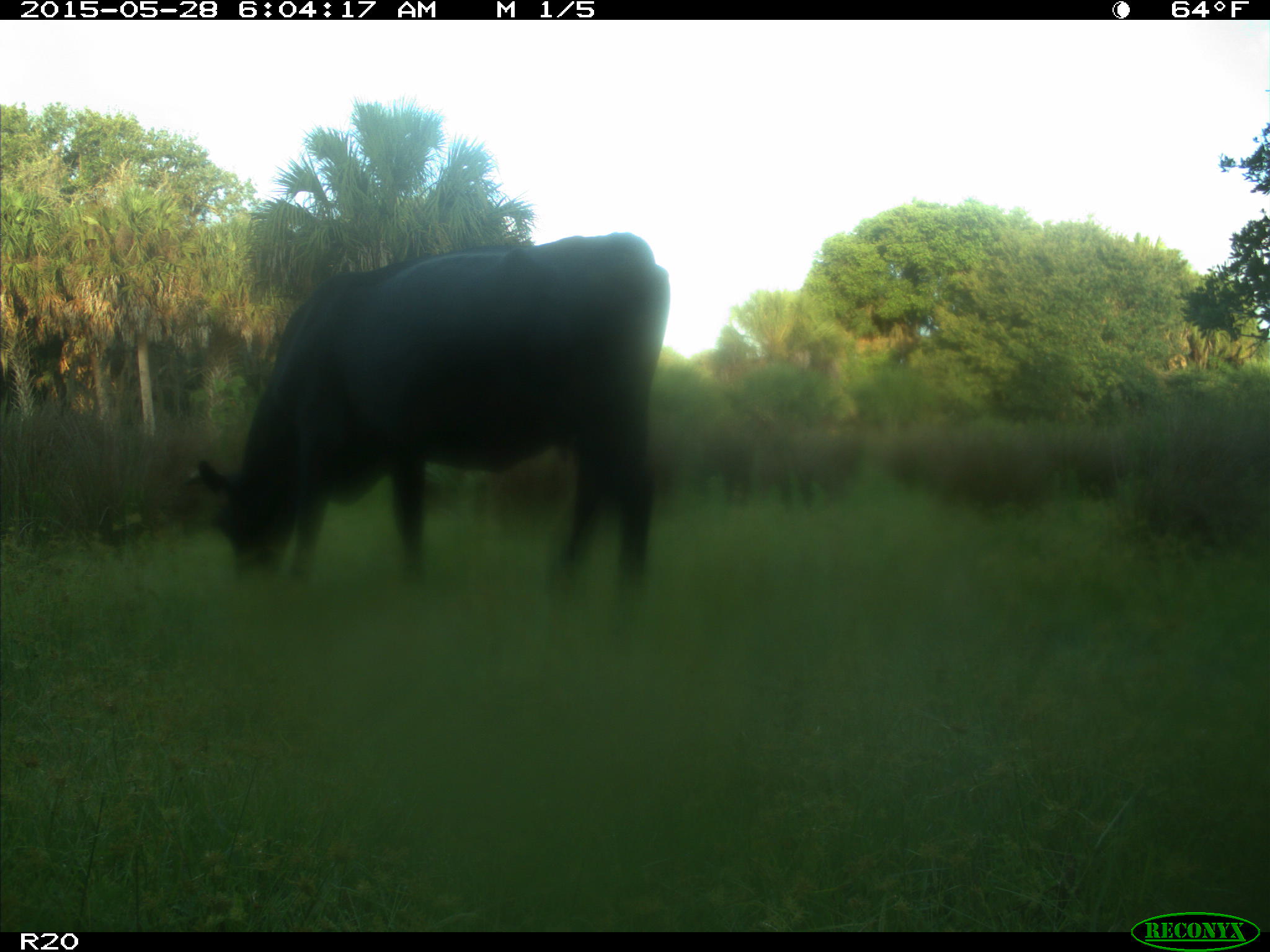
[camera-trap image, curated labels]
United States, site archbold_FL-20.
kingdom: Animalia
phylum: Chordata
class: Mammalia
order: Artiodactyla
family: Bovidae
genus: Bos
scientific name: Bos taurus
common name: domestic cow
Bos taurus (domestic cow).